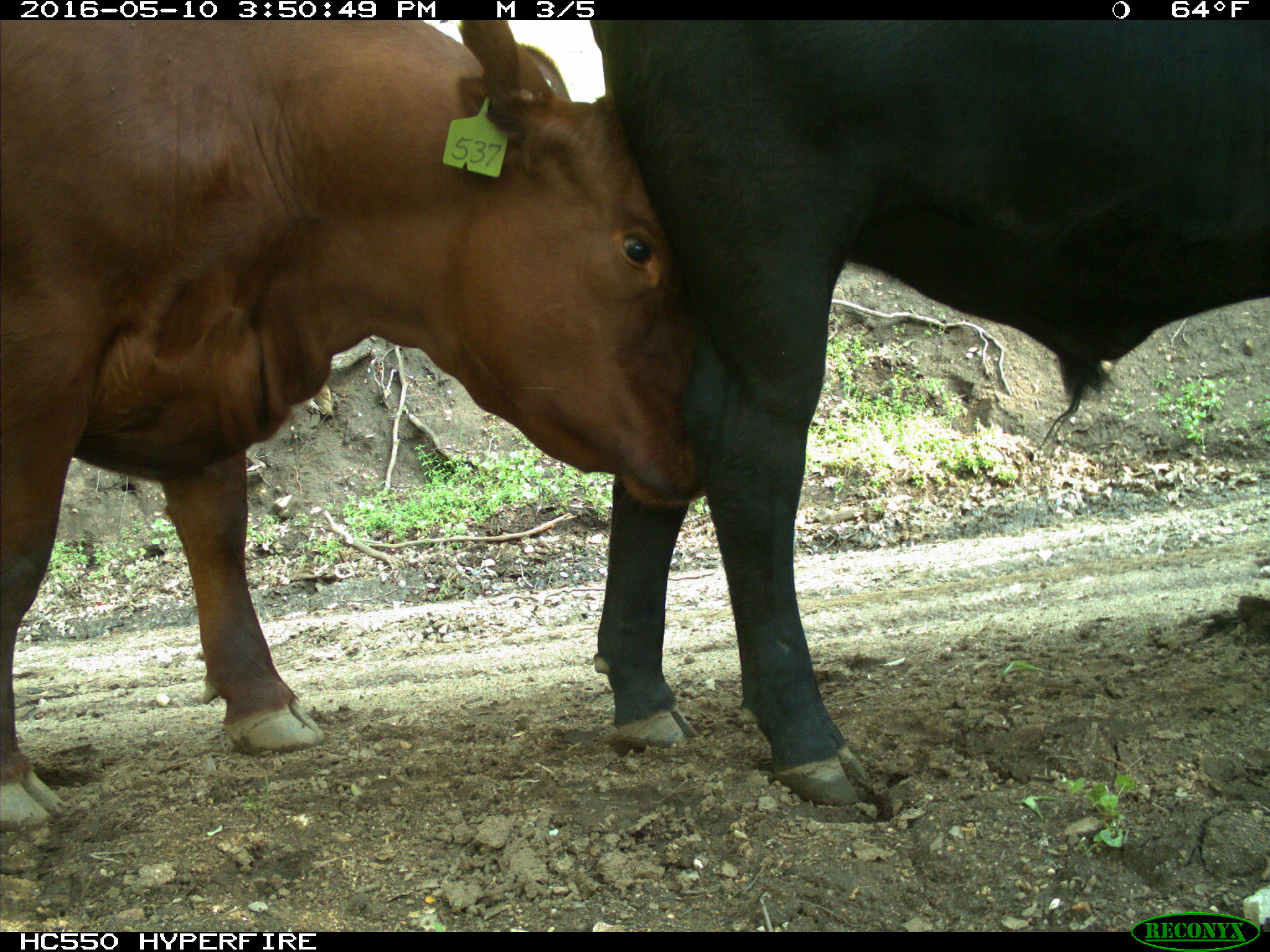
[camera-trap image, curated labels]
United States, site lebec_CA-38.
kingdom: Animalia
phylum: Chordata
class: Mammalia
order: Artiodactyla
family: Bovidae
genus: Bos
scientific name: Bos taurus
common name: domestic cow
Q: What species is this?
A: Bos taurus (domestic cow).